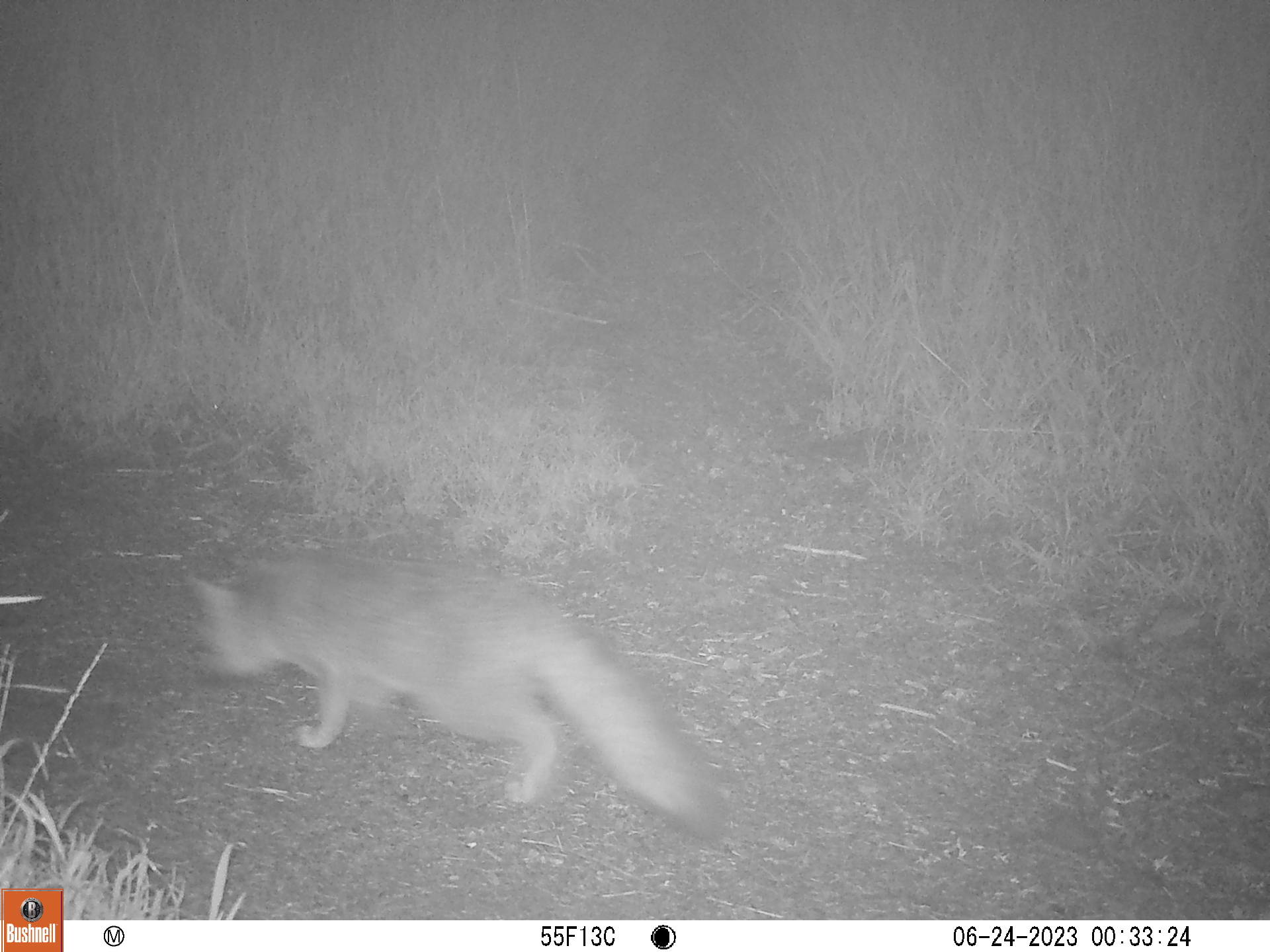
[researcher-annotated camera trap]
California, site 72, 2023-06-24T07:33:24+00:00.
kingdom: Animalia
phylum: Chordata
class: Mammalia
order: Carnivora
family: Canidae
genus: Urocyon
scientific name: Urocyon cinereoargenteus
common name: gray fox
Gray fox (Urocyon cinereoargenteus).